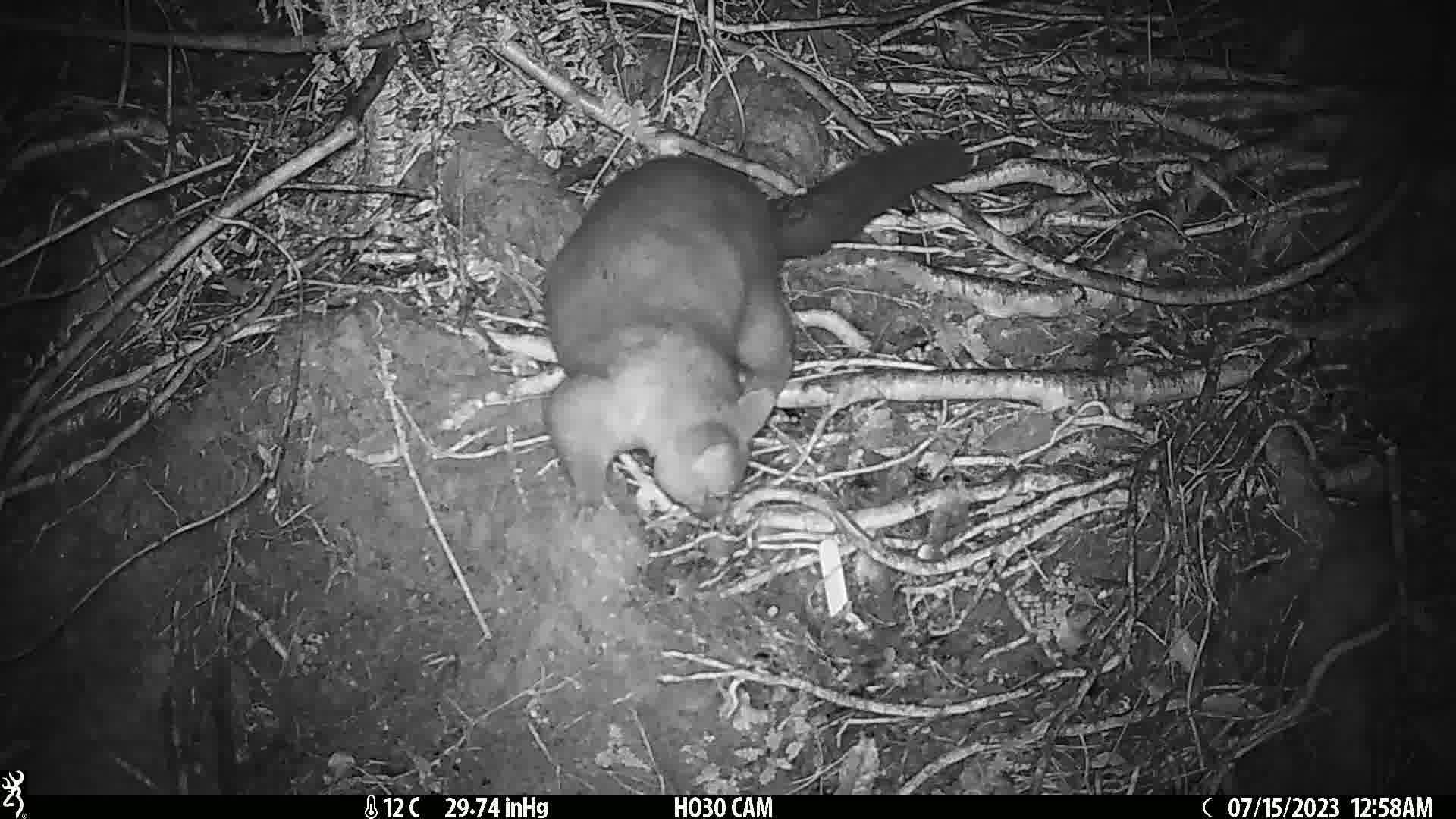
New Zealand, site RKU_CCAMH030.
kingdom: Animalia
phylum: Chordata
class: Mammalia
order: Diprotodontia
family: Phalangeridae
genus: Trichosurus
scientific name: Trichosurus vulpecula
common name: common brushtail possum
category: possum